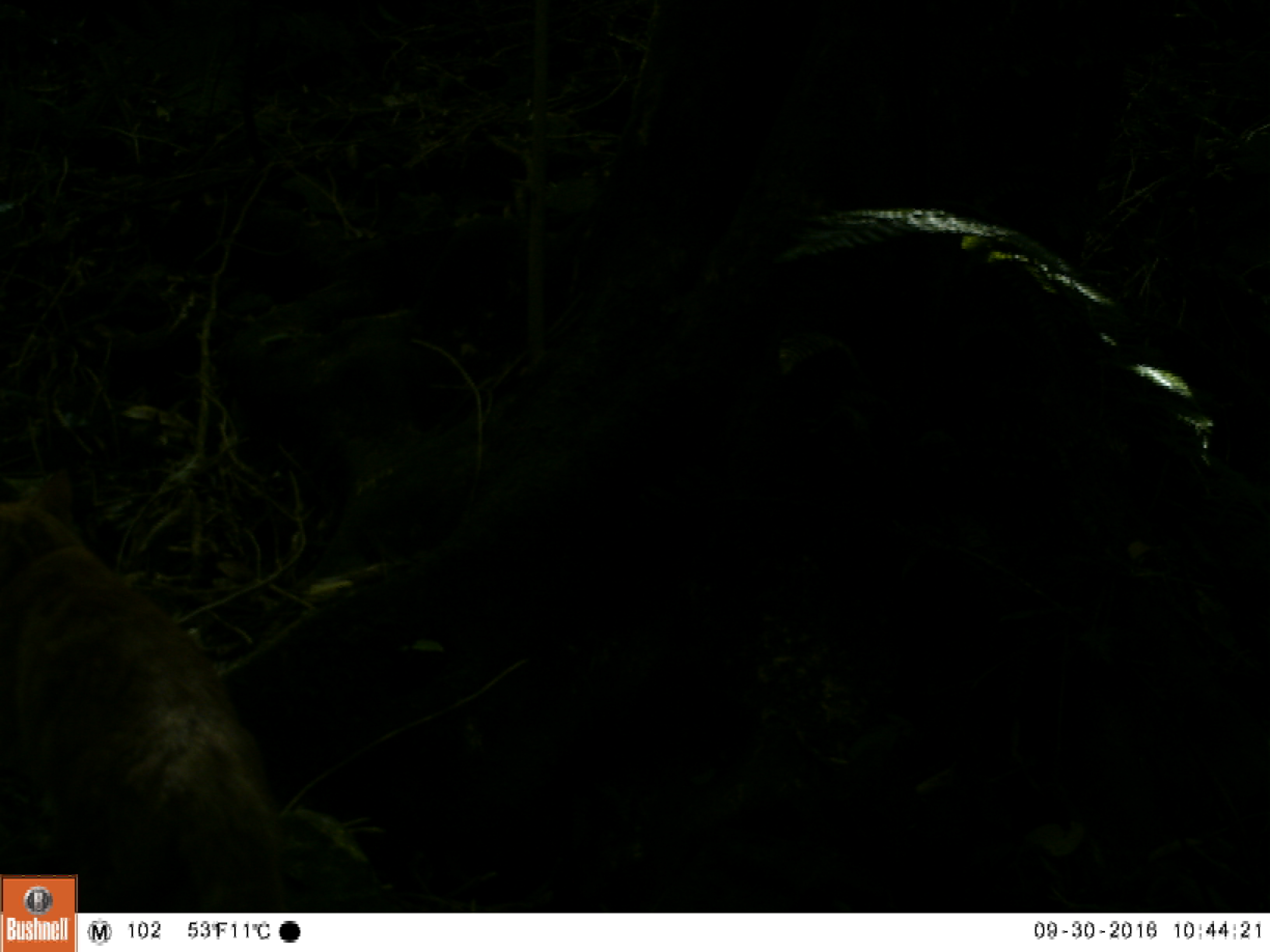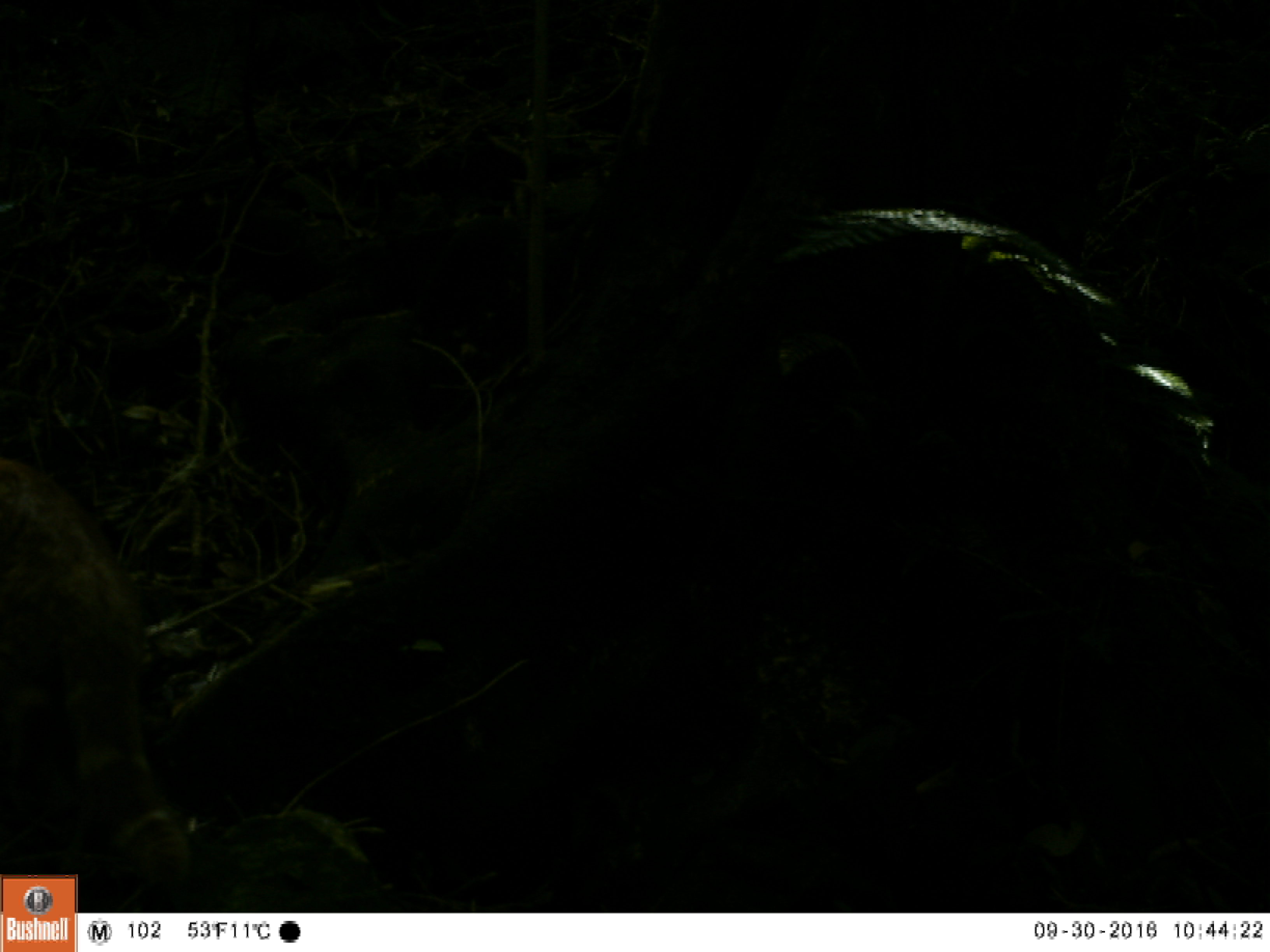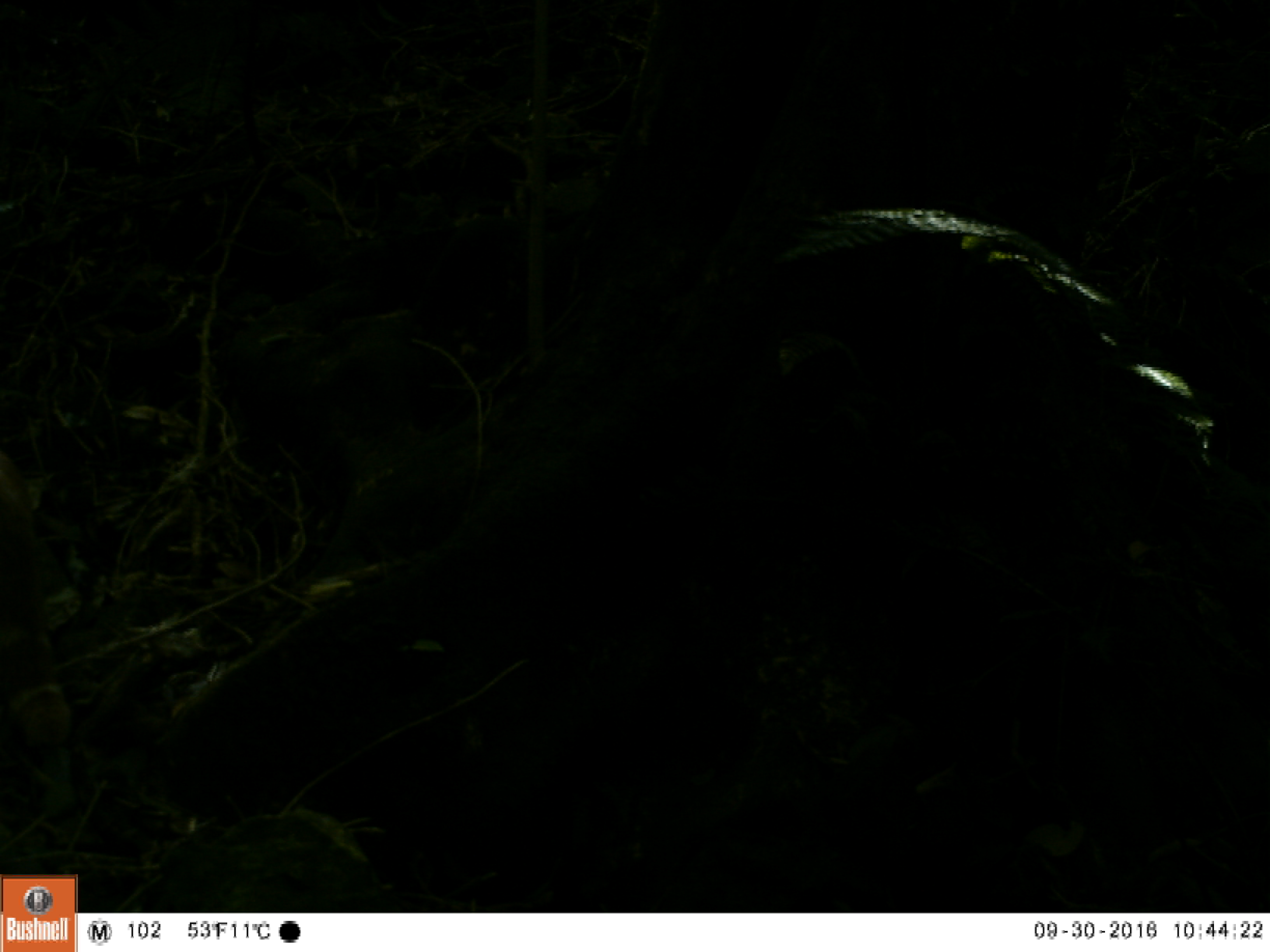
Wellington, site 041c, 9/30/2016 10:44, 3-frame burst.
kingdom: Animalia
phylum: Chordata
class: Mammalia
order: Carnivora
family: Felidae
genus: Felis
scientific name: Felis catus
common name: cat